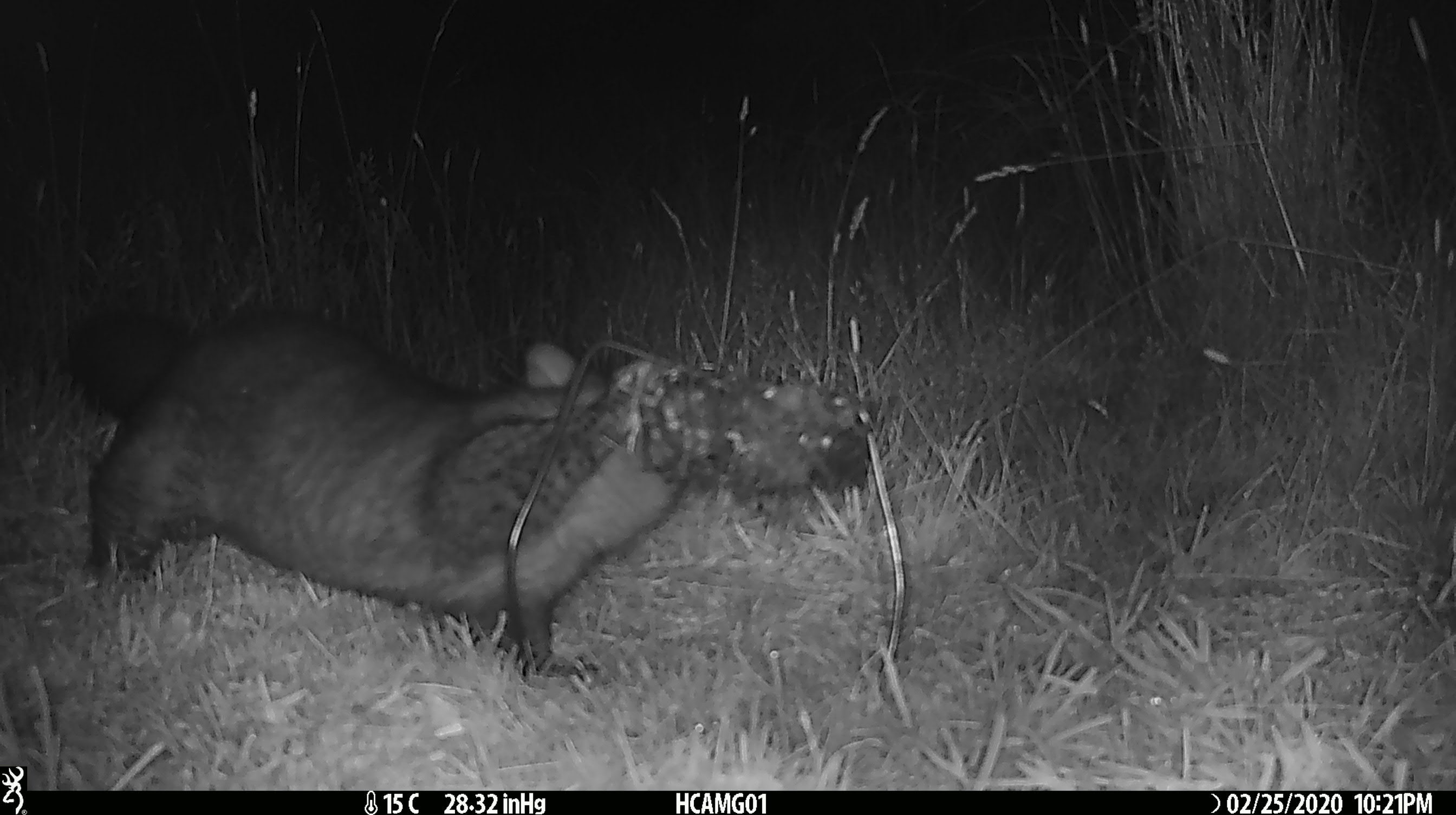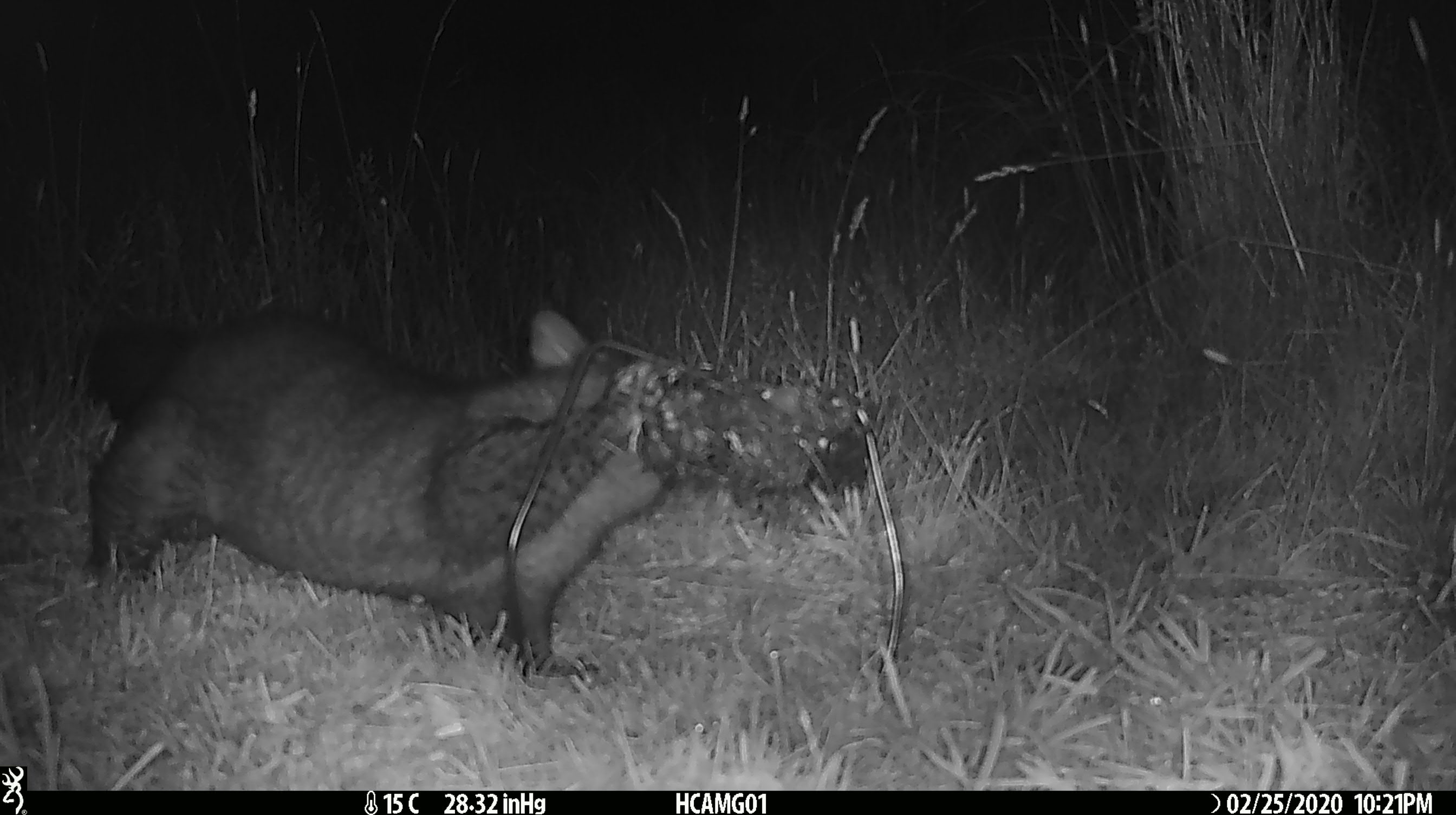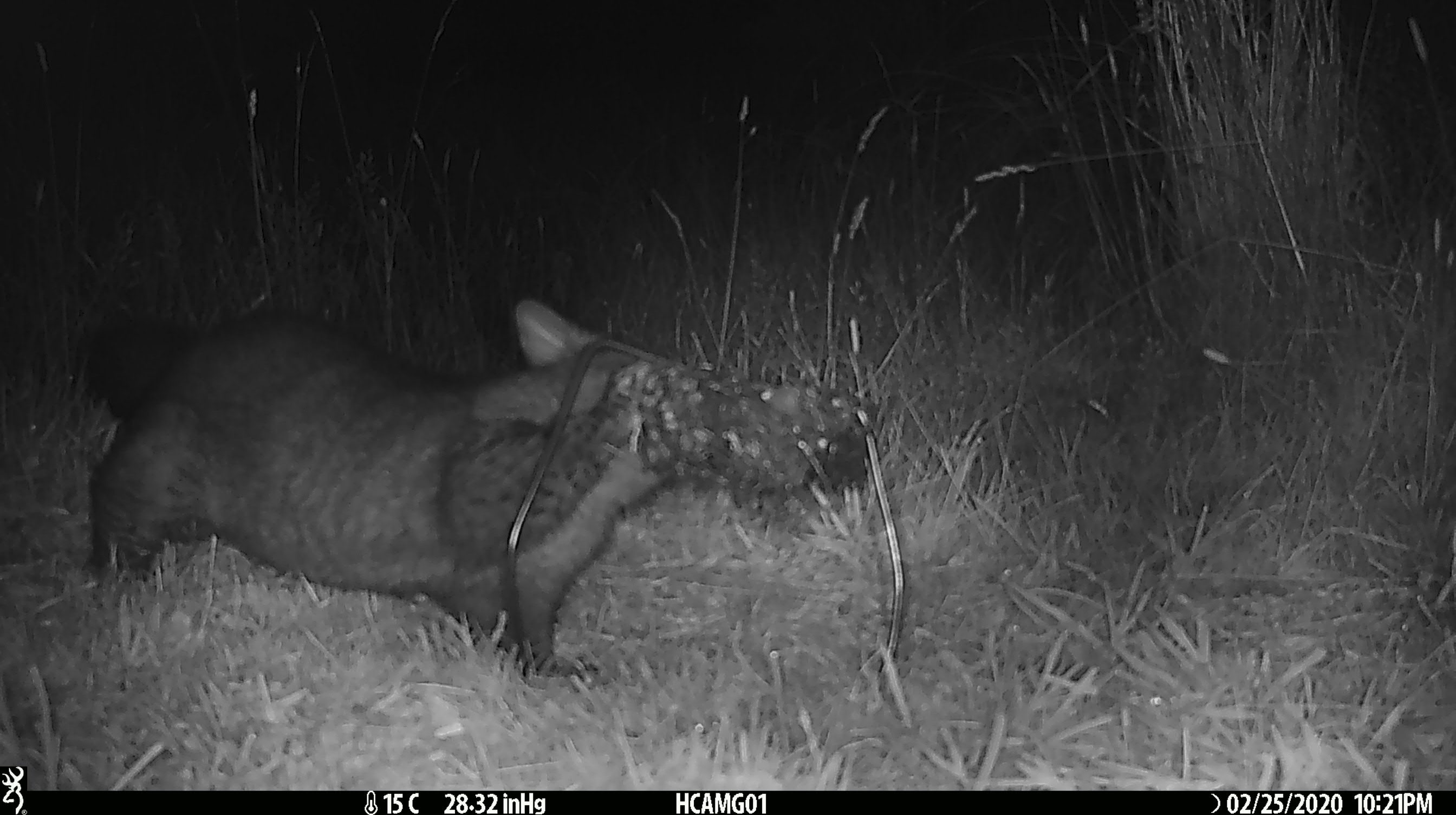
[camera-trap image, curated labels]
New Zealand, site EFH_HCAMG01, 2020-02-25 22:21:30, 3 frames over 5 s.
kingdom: Animalia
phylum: Chordata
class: Mammalia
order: Diprotodontia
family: Phalangeridae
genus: Trichosurus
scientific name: Trichosurus vulpecula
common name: common brushtail possum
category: possum